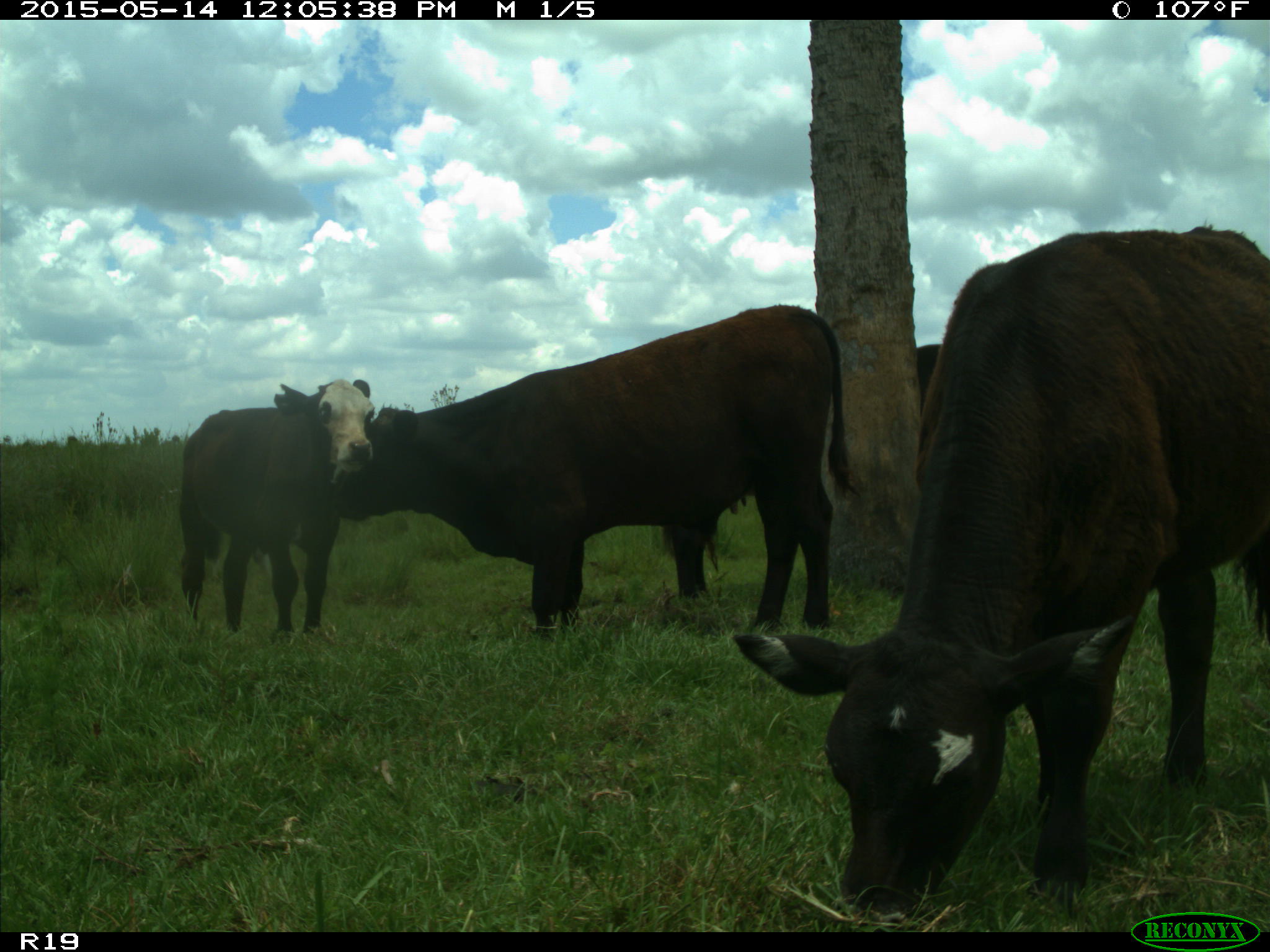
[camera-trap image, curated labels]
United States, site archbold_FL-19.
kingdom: Animalia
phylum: Chordata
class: Mammalia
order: Artiodactyla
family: Bovidae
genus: Bos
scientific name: Bos taurus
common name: domestic cow